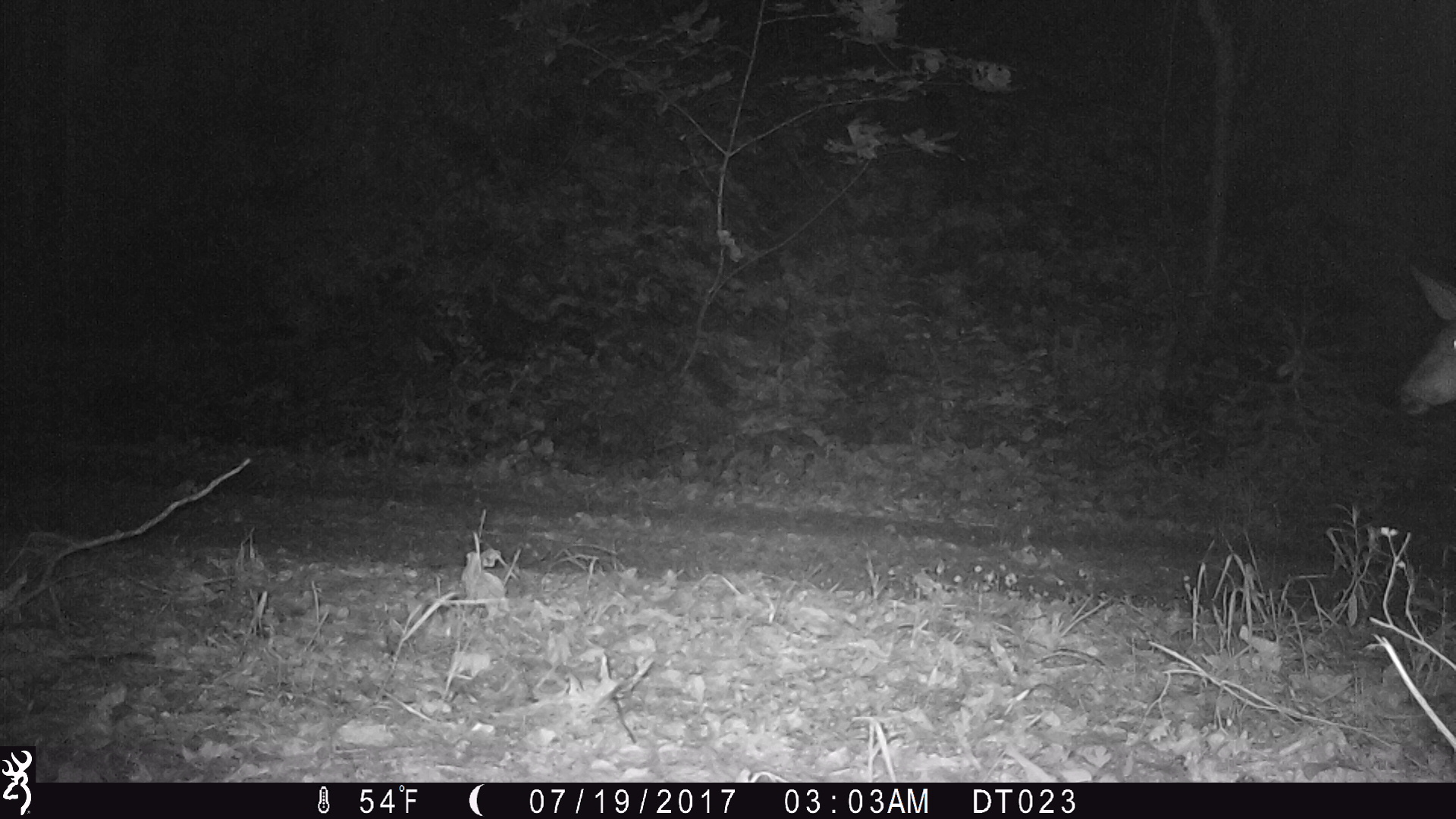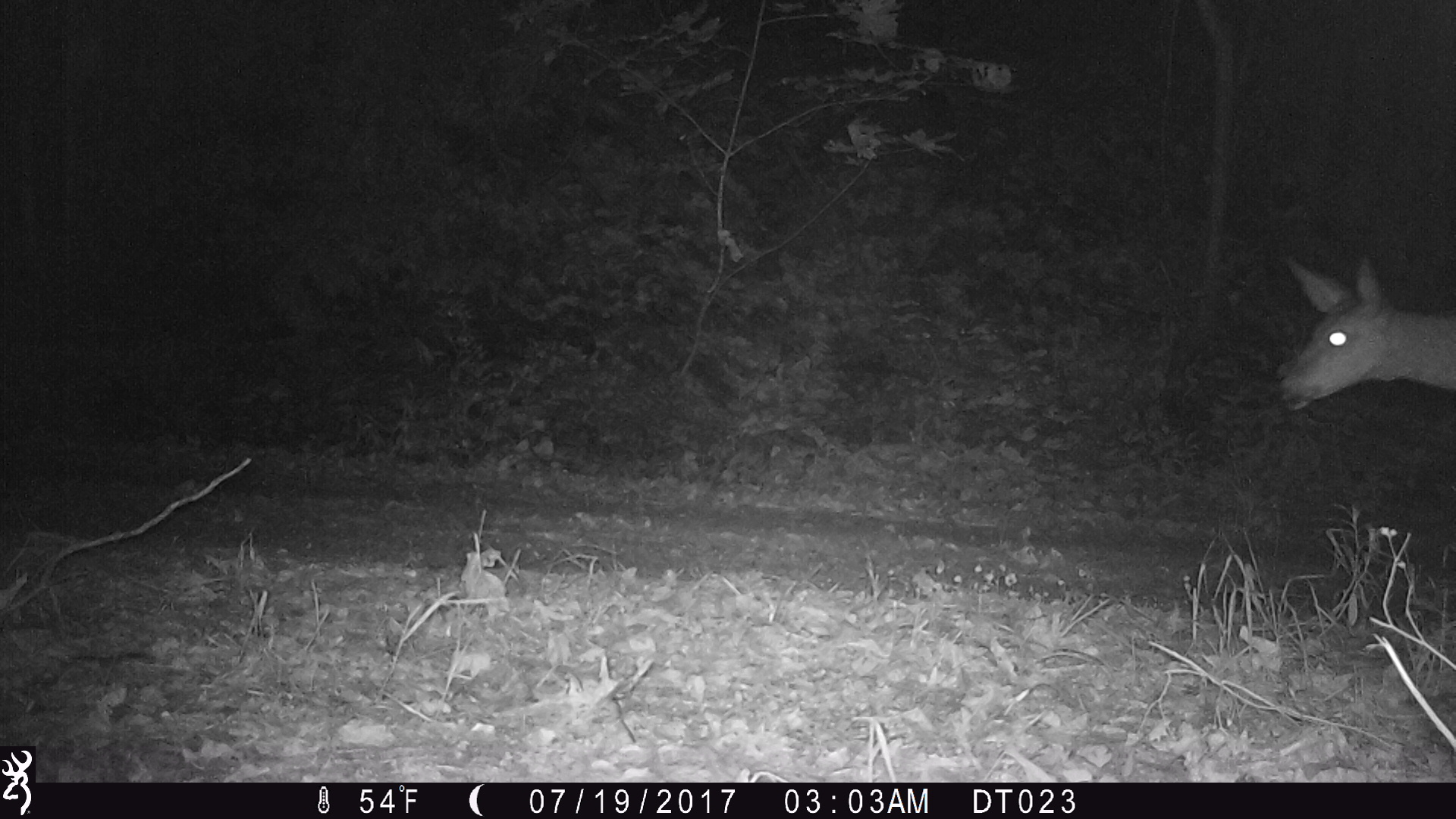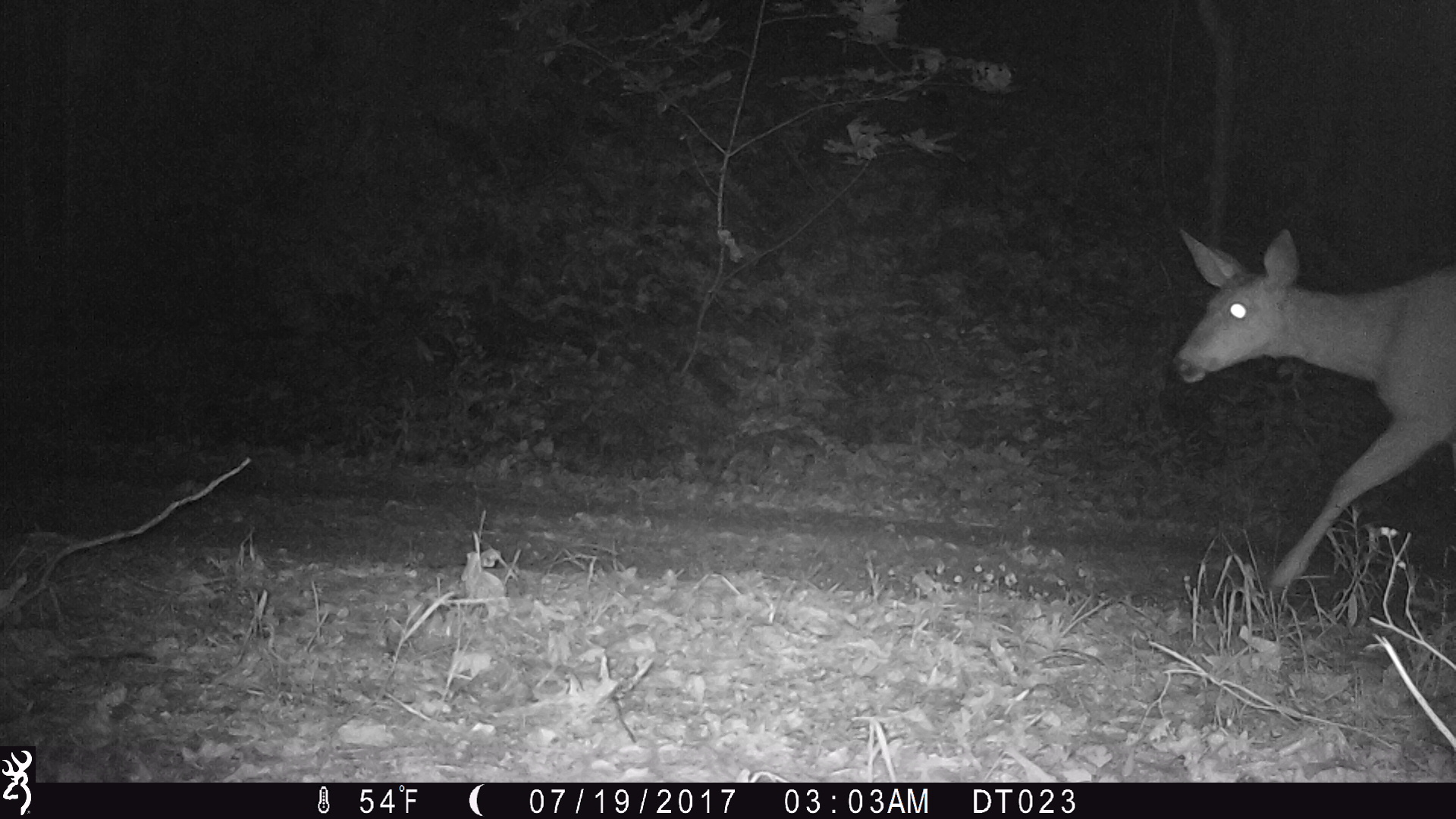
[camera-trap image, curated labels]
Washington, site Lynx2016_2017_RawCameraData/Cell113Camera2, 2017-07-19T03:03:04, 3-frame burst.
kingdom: Animalia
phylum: Chordata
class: Mammalia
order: Artiodactyla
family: Cervidae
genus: Odocoileus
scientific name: Odocoileus hemionus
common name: mule deer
Odocoileus hemionus (mule deer). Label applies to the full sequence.